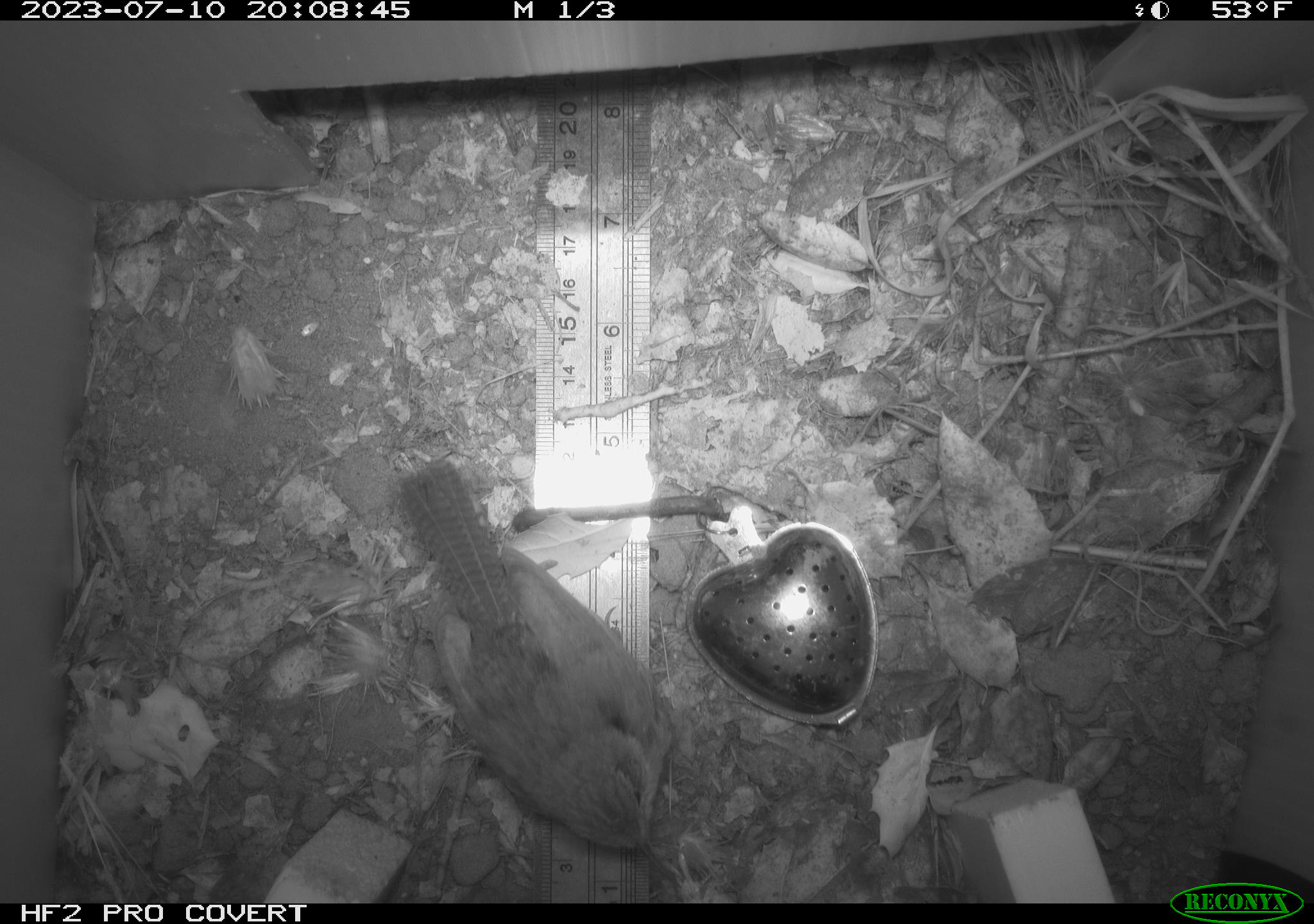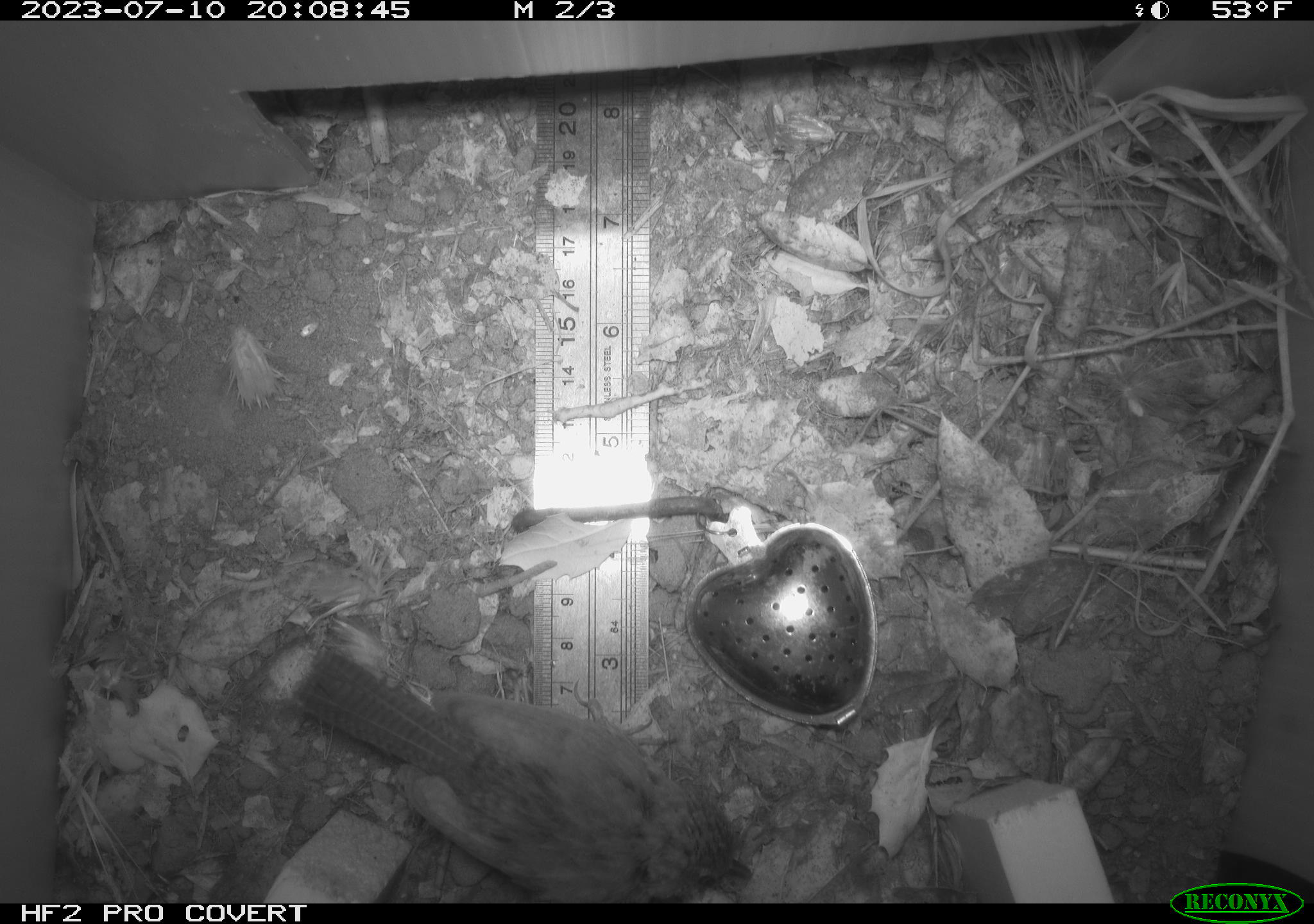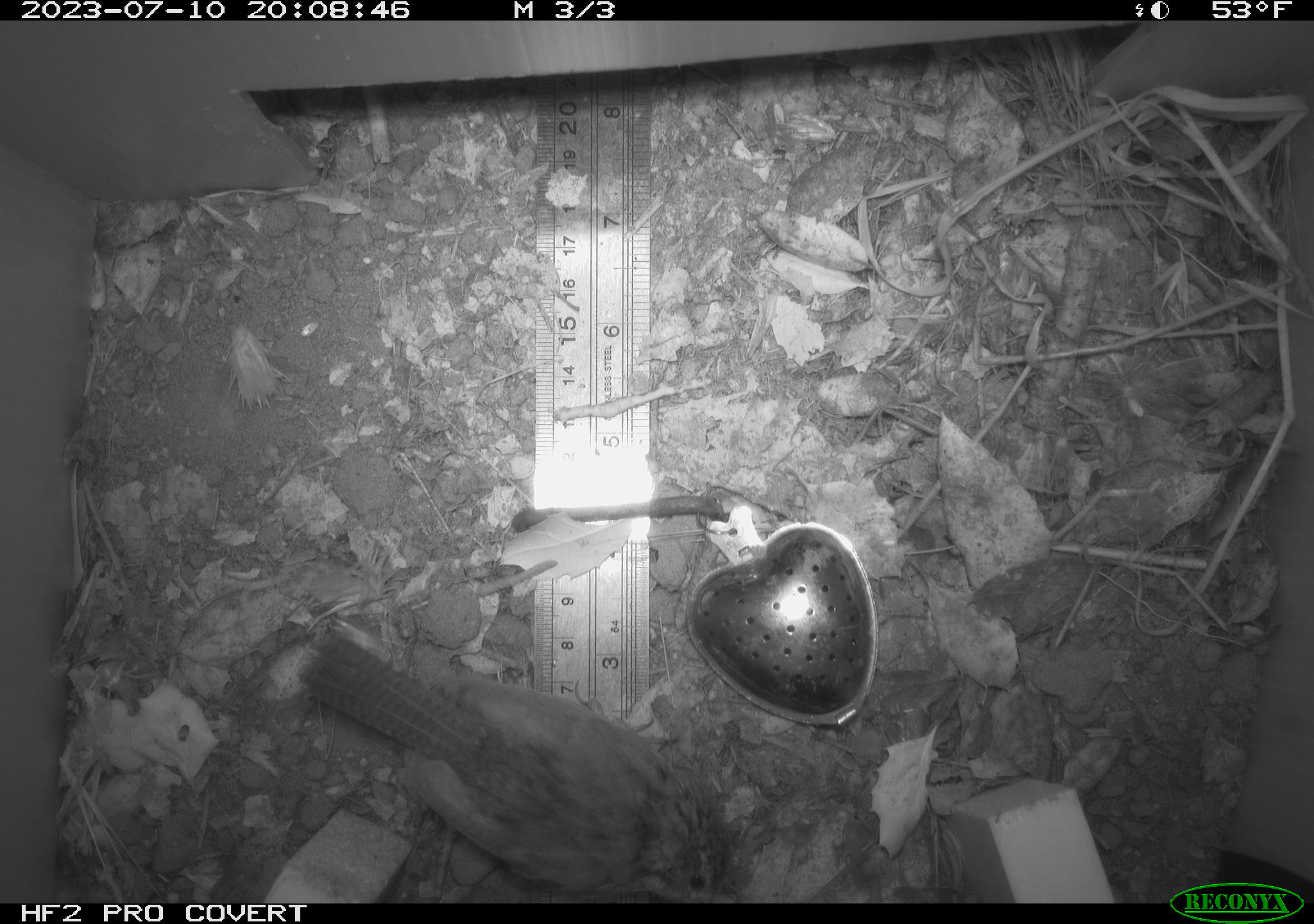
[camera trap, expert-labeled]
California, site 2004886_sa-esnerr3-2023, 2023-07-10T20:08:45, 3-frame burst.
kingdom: Animalia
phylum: Chordata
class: Aves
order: Passeriformes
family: Troglodytidae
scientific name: Troglodytidae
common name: wren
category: troglodytidae family